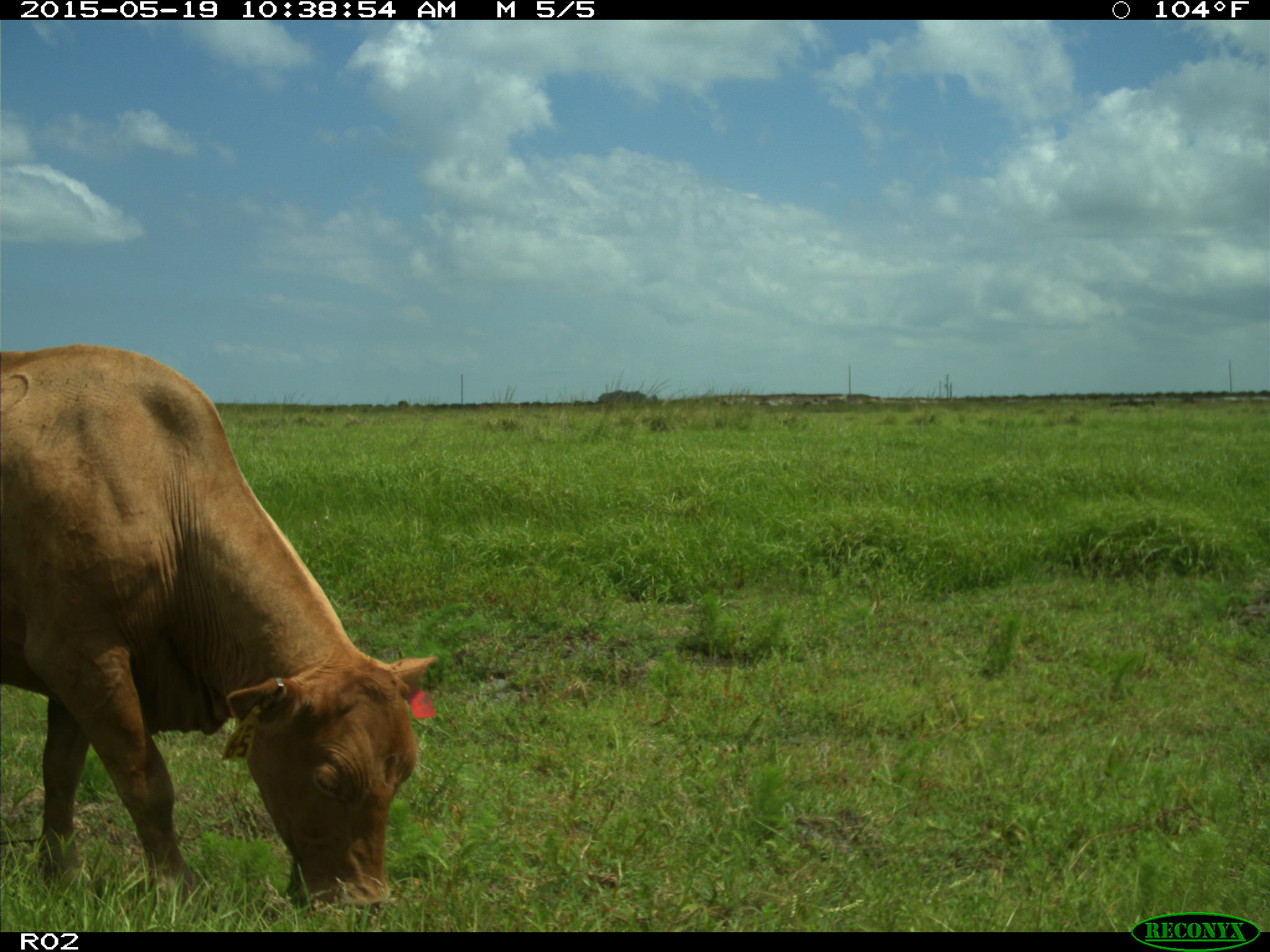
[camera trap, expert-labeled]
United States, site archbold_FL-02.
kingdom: Animalia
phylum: Chordata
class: Mammalia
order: Artiodactyla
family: Bovidae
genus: Bos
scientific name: Bos taurus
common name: domestic cow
Bos taurus (domestic cow).